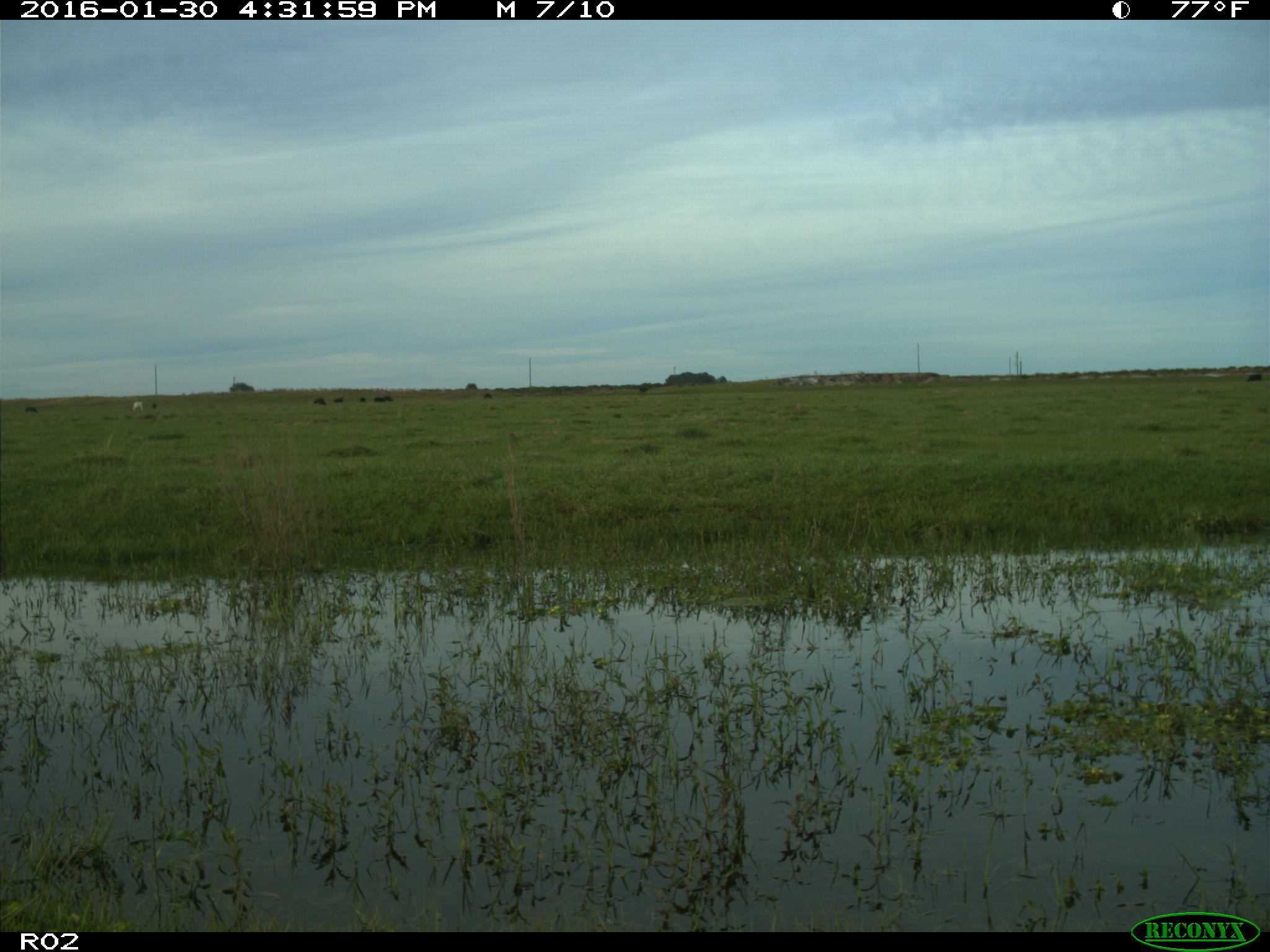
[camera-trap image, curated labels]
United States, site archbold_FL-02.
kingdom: Animalia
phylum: Chordata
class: Mammalia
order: Artiodactyla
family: Bovidae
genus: Bos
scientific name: Bos taurus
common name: domestic cow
Bos taurus (domestic cow).